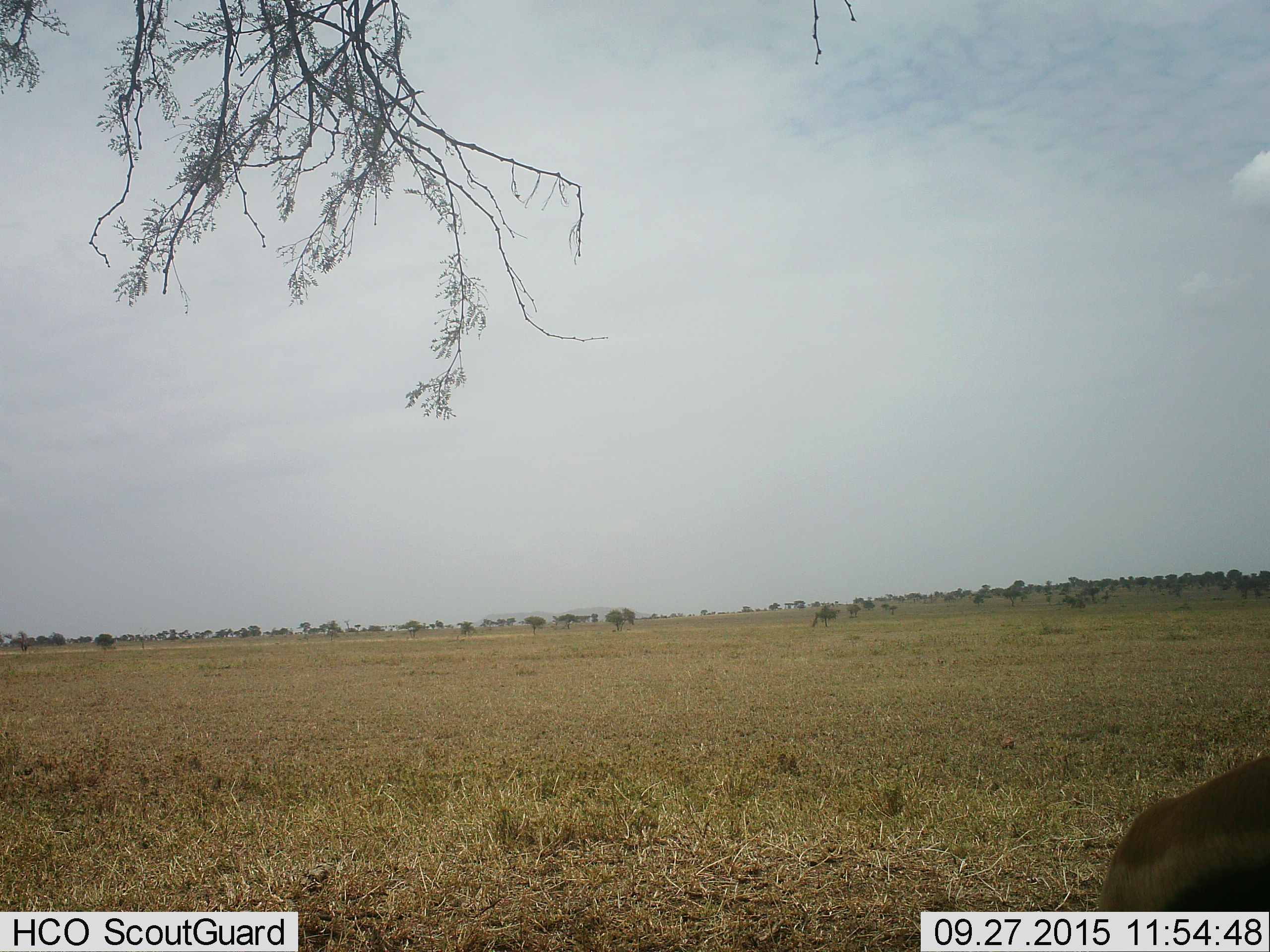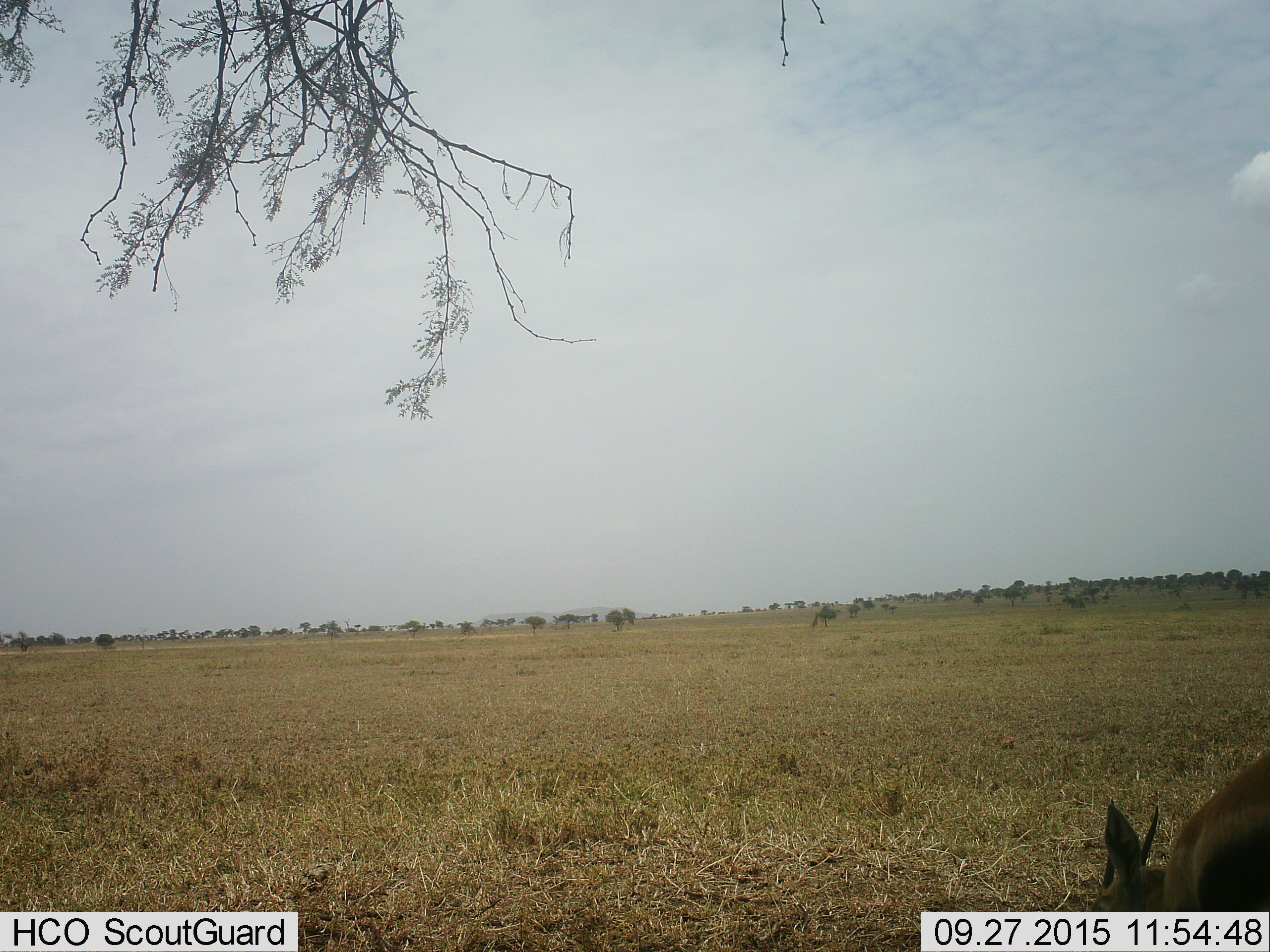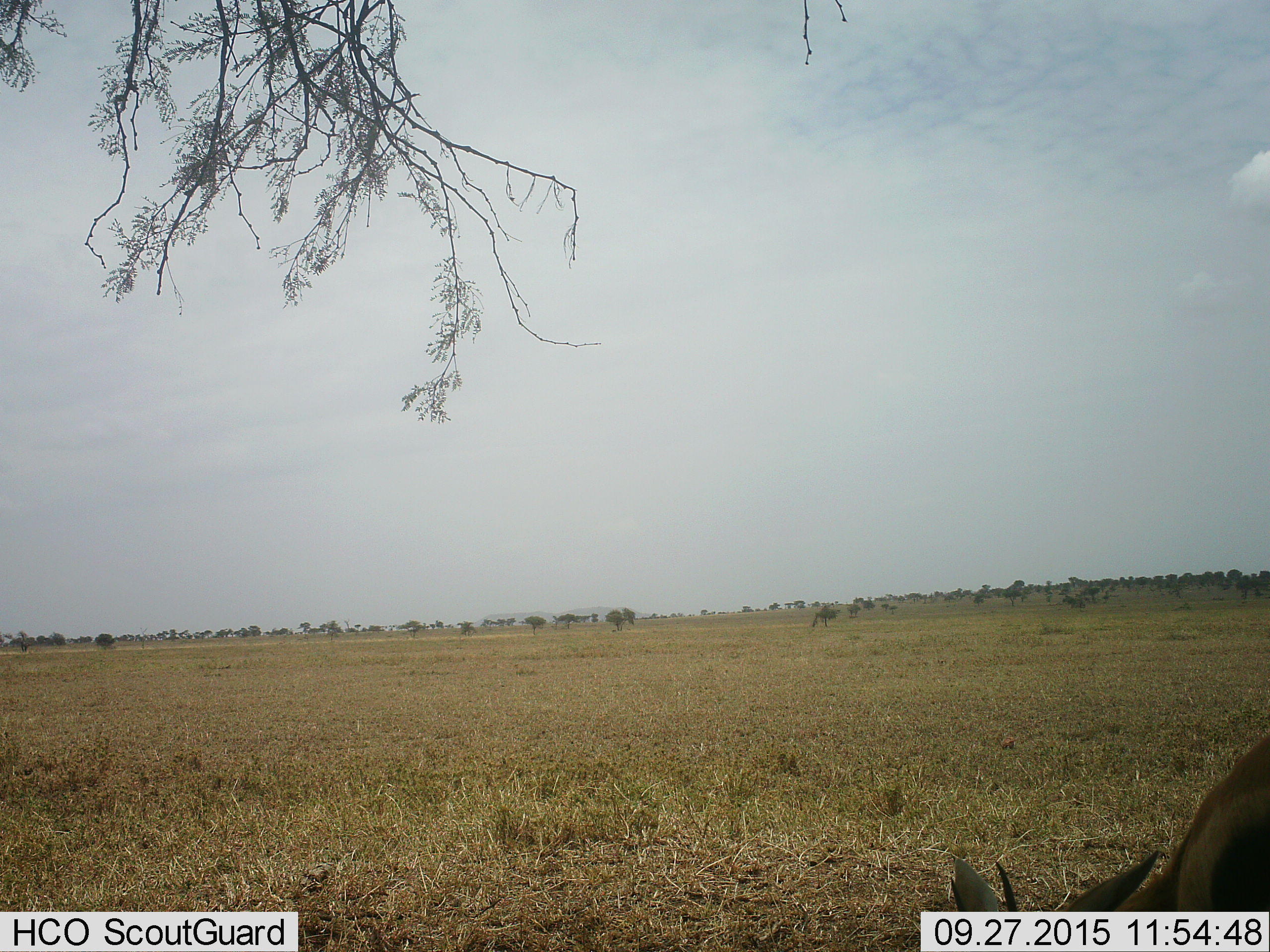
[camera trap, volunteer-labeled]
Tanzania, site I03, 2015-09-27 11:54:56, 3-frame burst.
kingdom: Animalia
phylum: Chordata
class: Mammalia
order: Artiodactyla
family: Bovidae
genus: Eudorcas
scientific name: Eudorcas thomsonii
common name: thomson's gazelle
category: gazellethomsons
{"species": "gazellethomsons (thomson's gazelle) (Eudorcas thomsonii)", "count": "1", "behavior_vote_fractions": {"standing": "33%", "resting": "11%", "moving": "0%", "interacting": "0%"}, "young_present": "0%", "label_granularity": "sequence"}